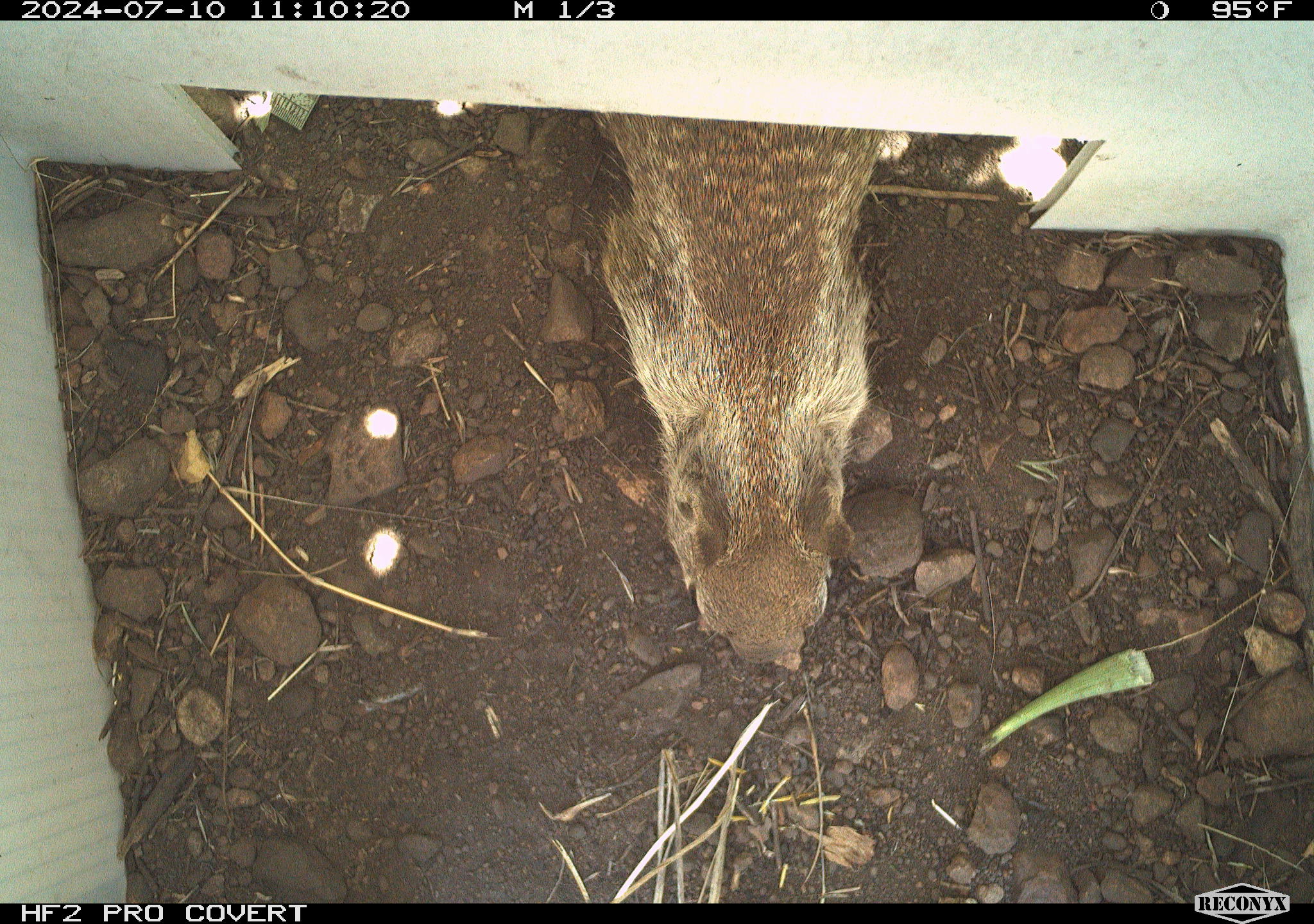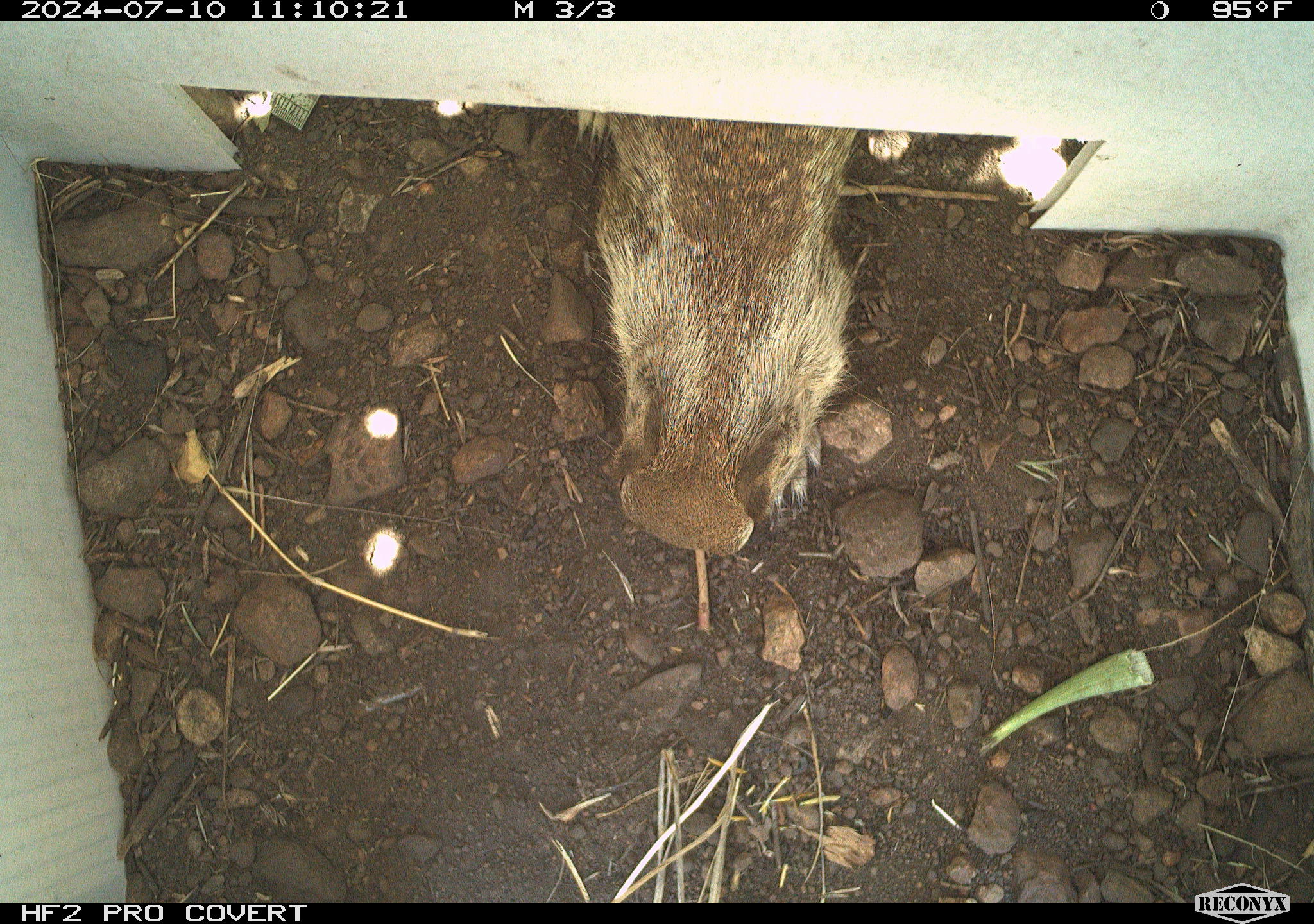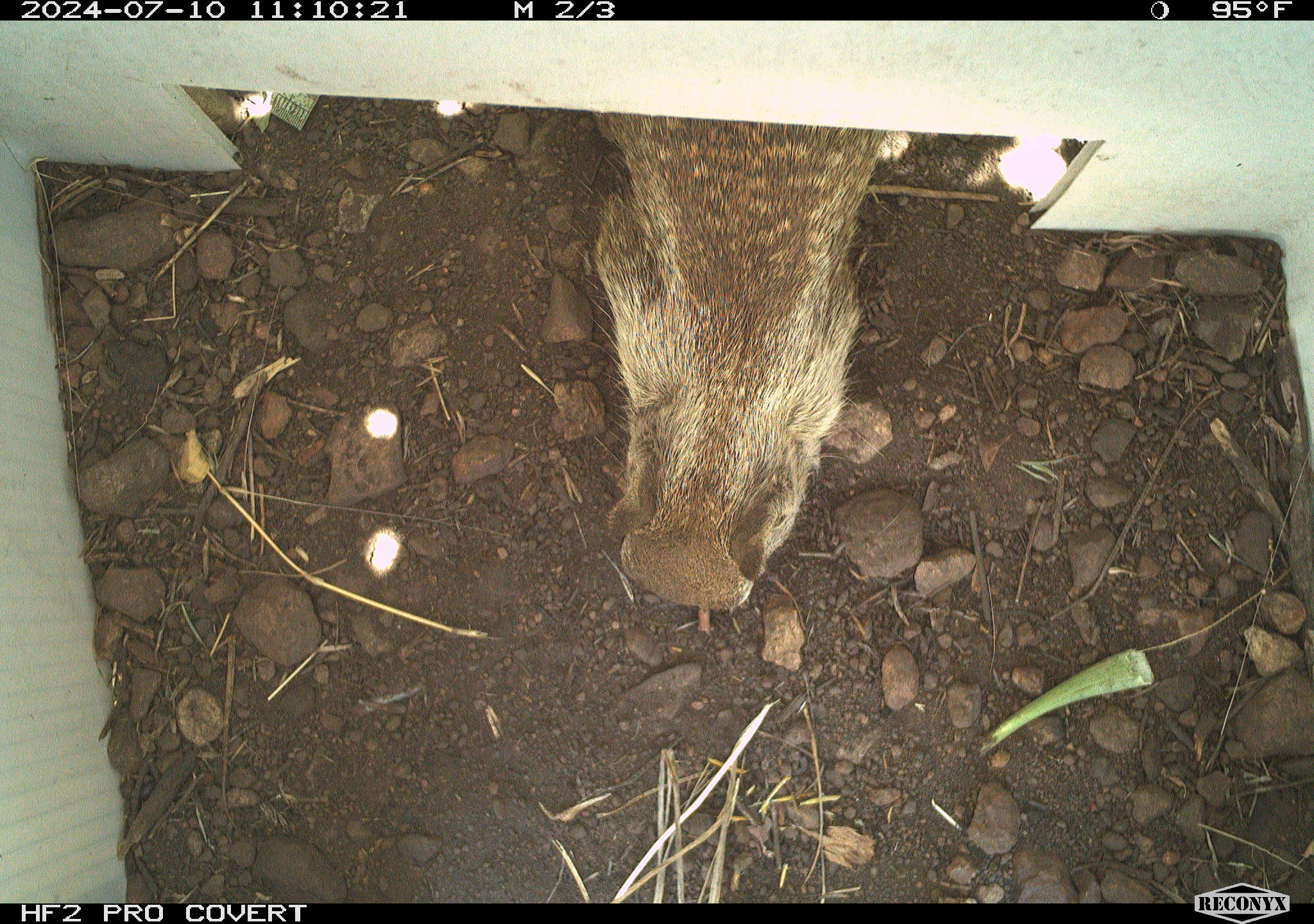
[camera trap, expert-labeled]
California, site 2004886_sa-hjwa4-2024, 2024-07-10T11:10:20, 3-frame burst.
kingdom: Animalia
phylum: Chordata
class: Mammalia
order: Rodentia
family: Sciuridae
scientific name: Sciuridae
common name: squirrels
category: sciuridae family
Sciuridae family (squirrels) (Sciuridae).